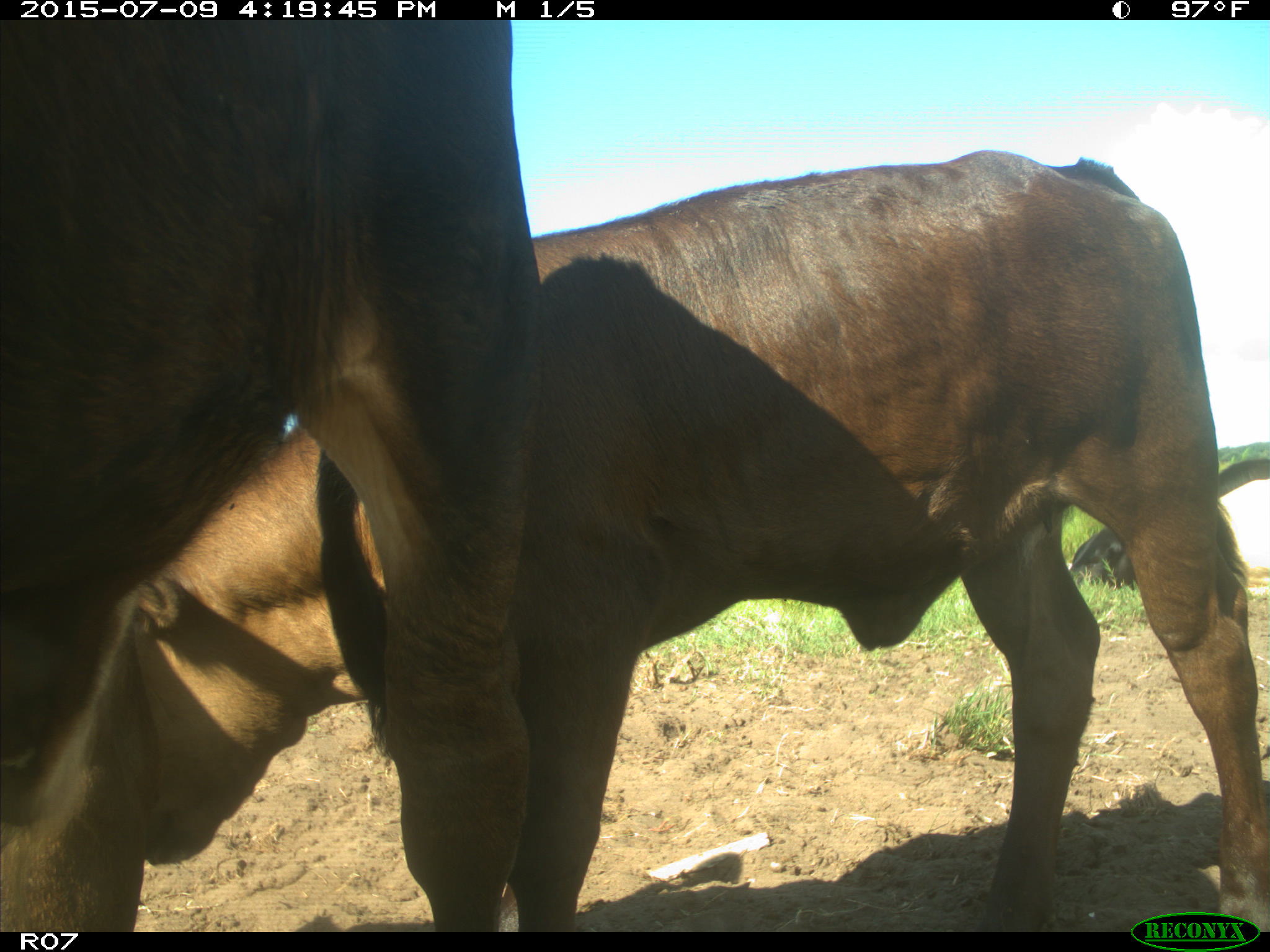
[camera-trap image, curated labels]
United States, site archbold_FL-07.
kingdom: Animalia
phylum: Chordata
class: Mammalia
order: Artiodactyla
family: Bovidae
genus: Bos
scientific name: Bos taurus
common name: domestic cow